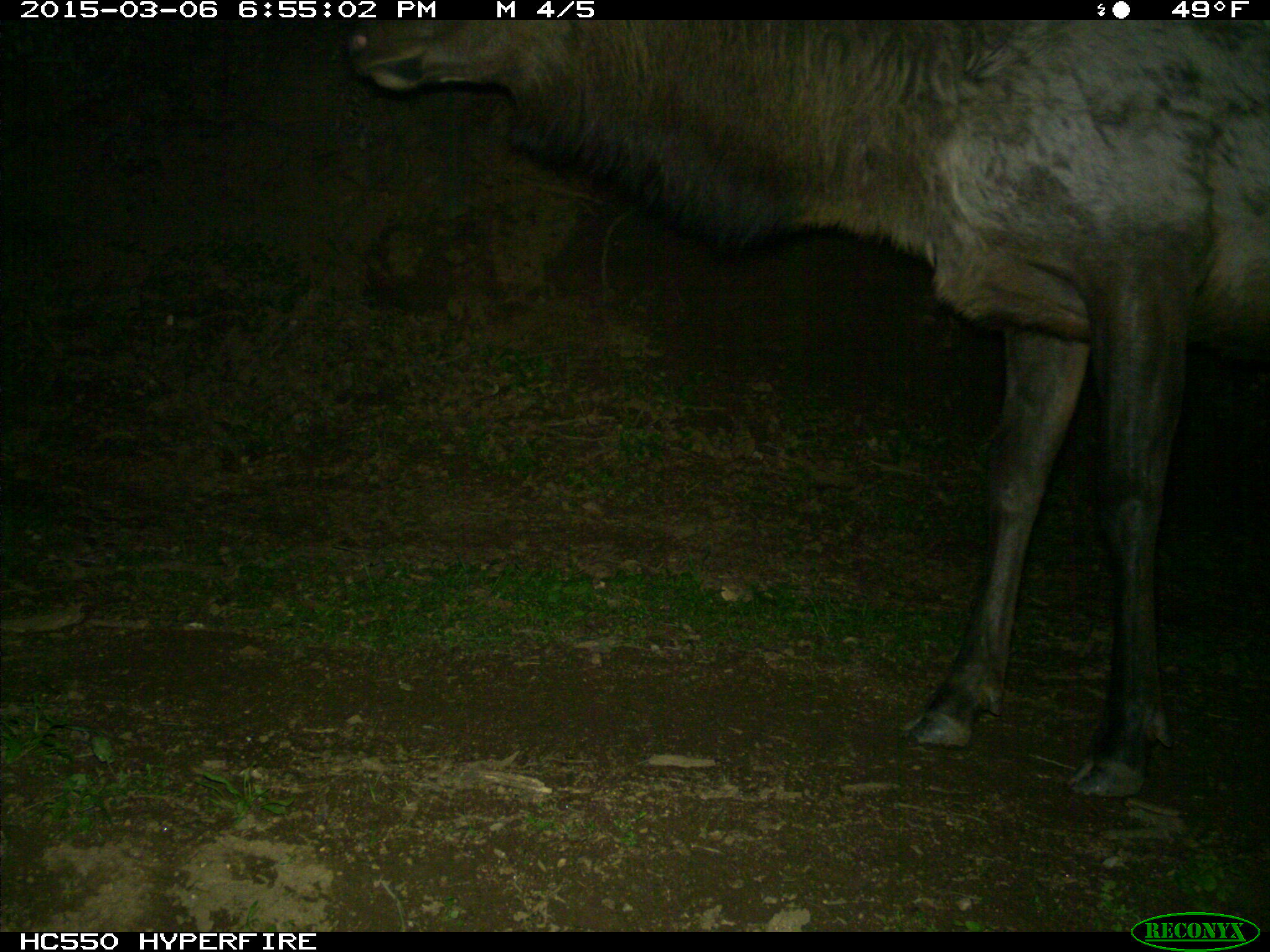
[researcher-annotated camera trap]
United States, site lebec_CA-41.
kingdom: Animalia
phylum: Chordata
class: Mammalia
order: Artiodactyla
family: Cervidae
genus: Cervus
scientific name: Cervus canadensis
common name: elk